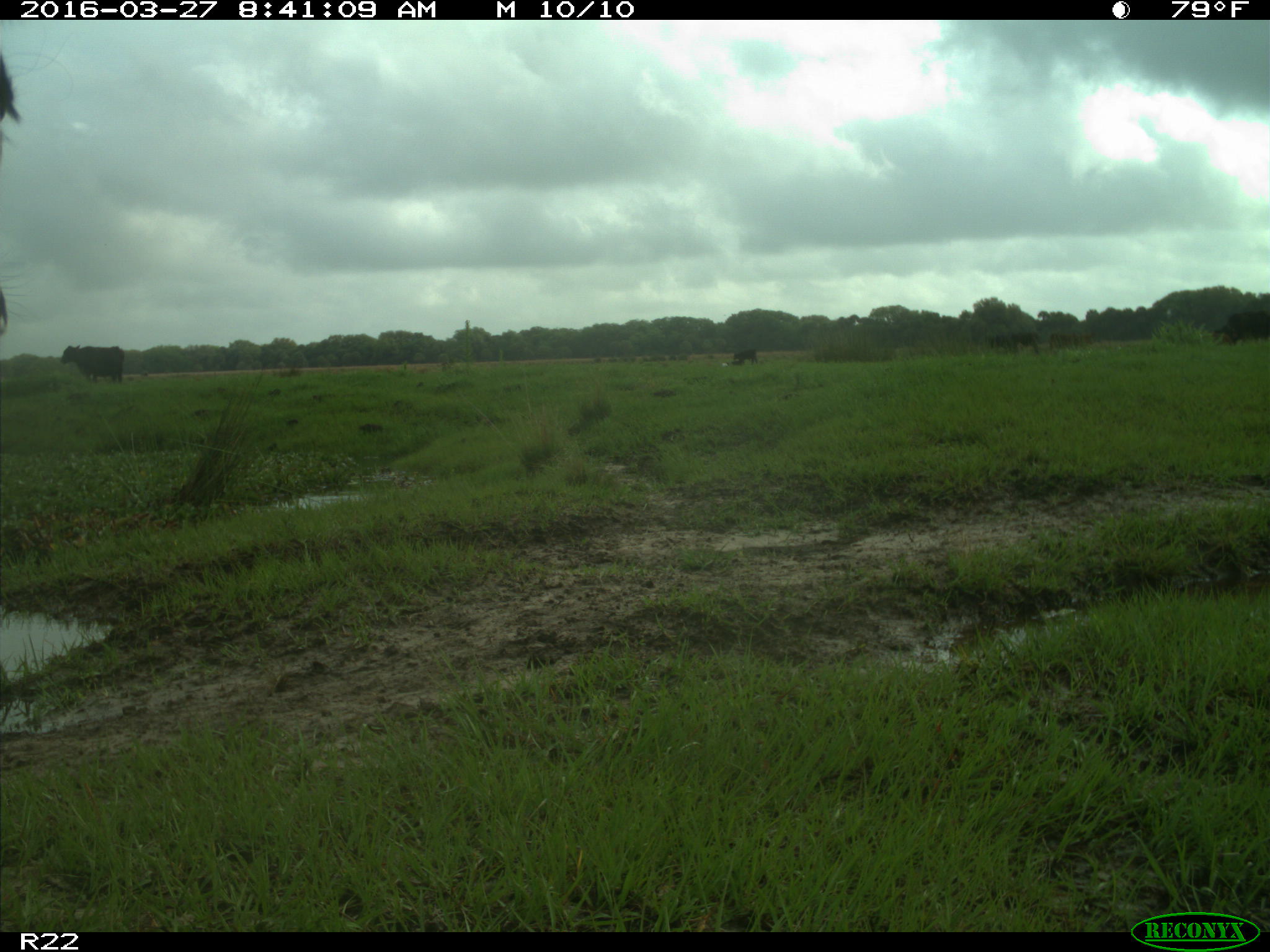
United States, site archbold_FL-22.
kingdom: Animalia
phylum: Chordata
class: Mammalia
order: Artiodactyla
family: Bovidae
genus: Bos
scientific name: Bos taurus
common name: domestic cow